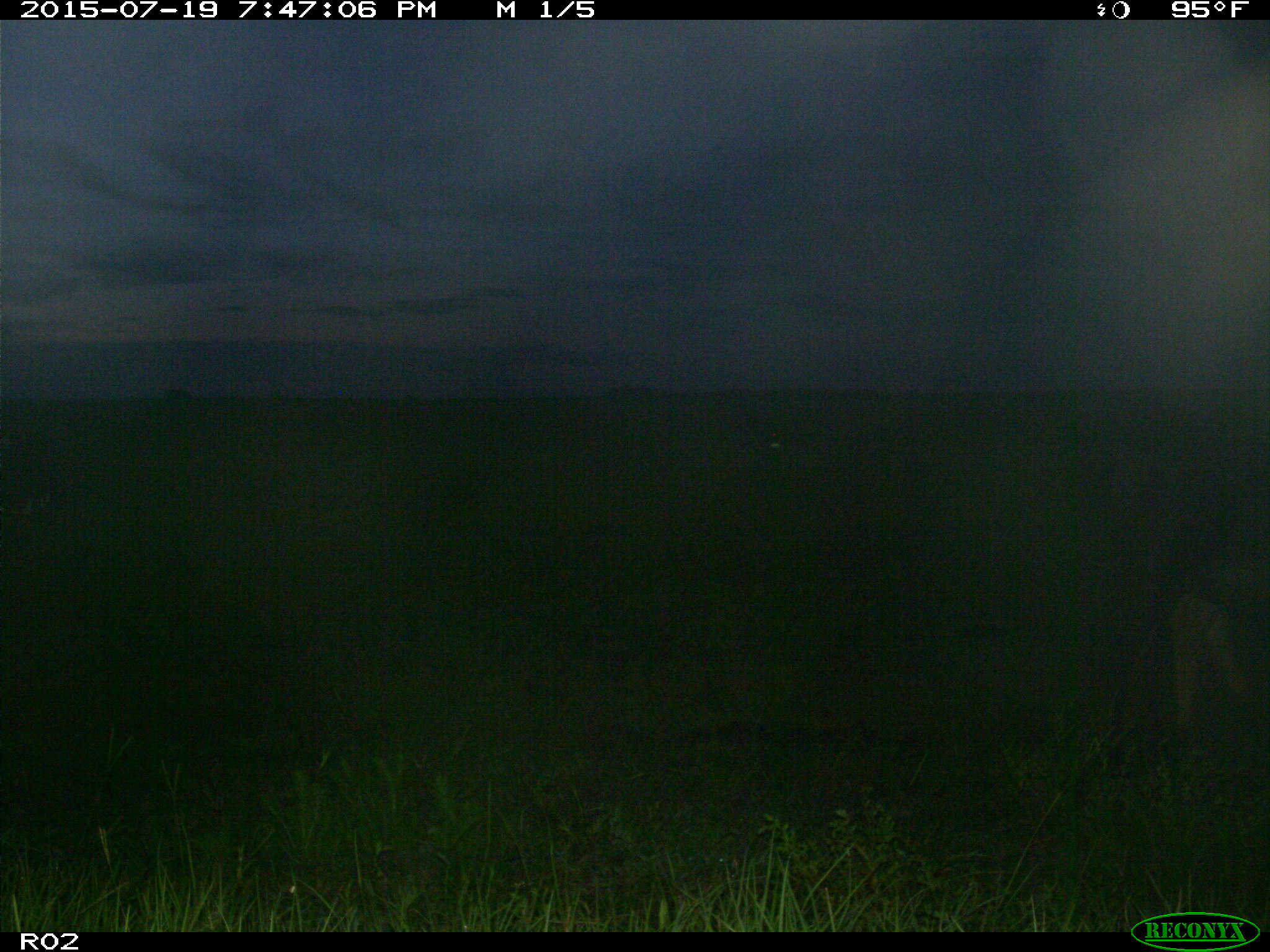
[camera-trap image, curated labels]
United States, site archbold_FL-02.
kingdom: Animalia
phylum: Chordata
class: Mammalia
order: Artiodactyla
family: Bovidae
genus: Bos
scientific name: Bos taurus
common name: domestic cow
Bos taurus (domestic cow).